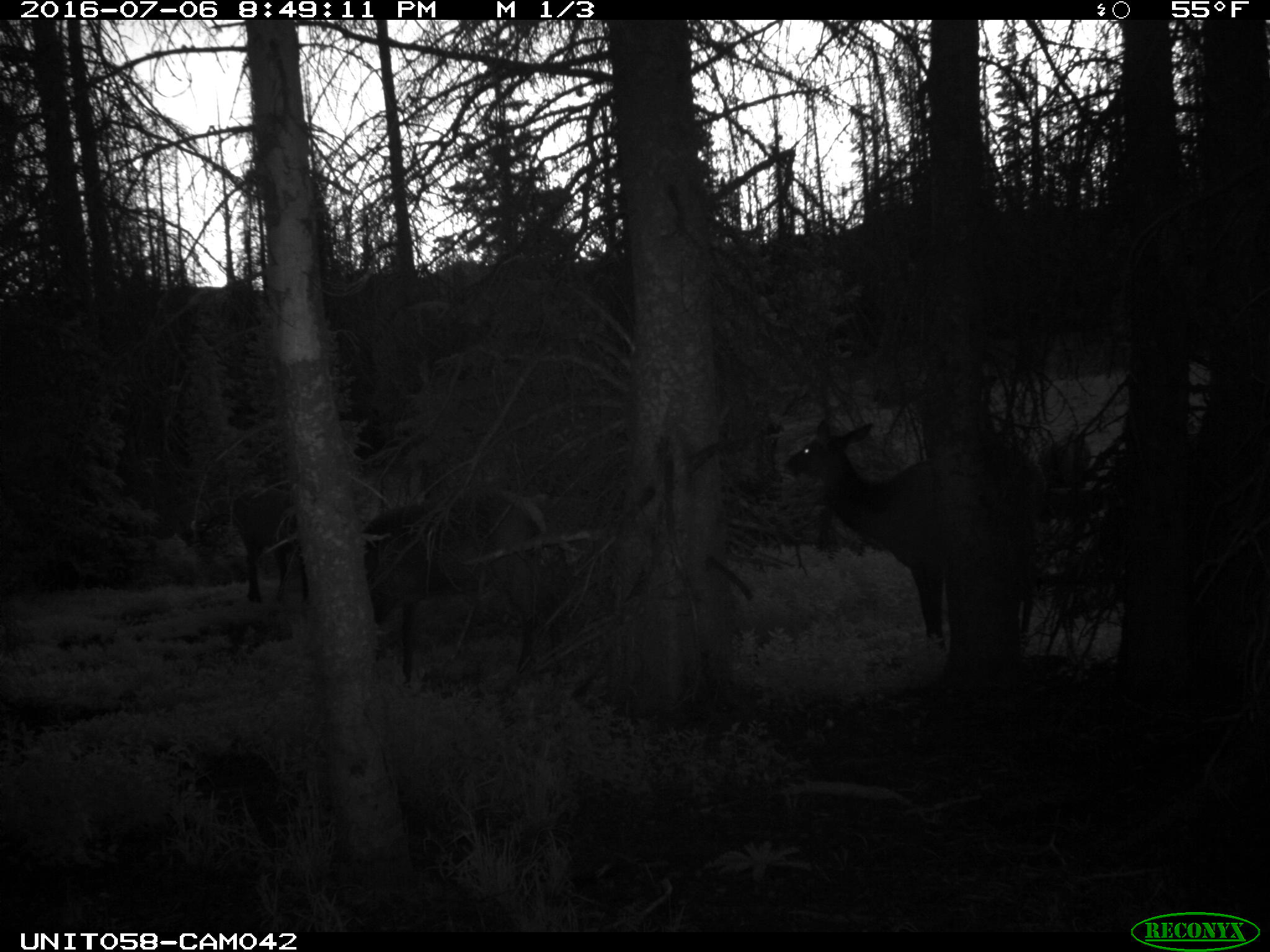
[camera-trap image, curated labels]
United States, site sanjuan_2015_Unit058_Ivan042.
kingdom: Animalia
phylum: Chordata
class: Mammalia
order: Artiodactyla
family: Cervidae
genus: Cervus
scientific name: Cervus elaphus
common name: red deer